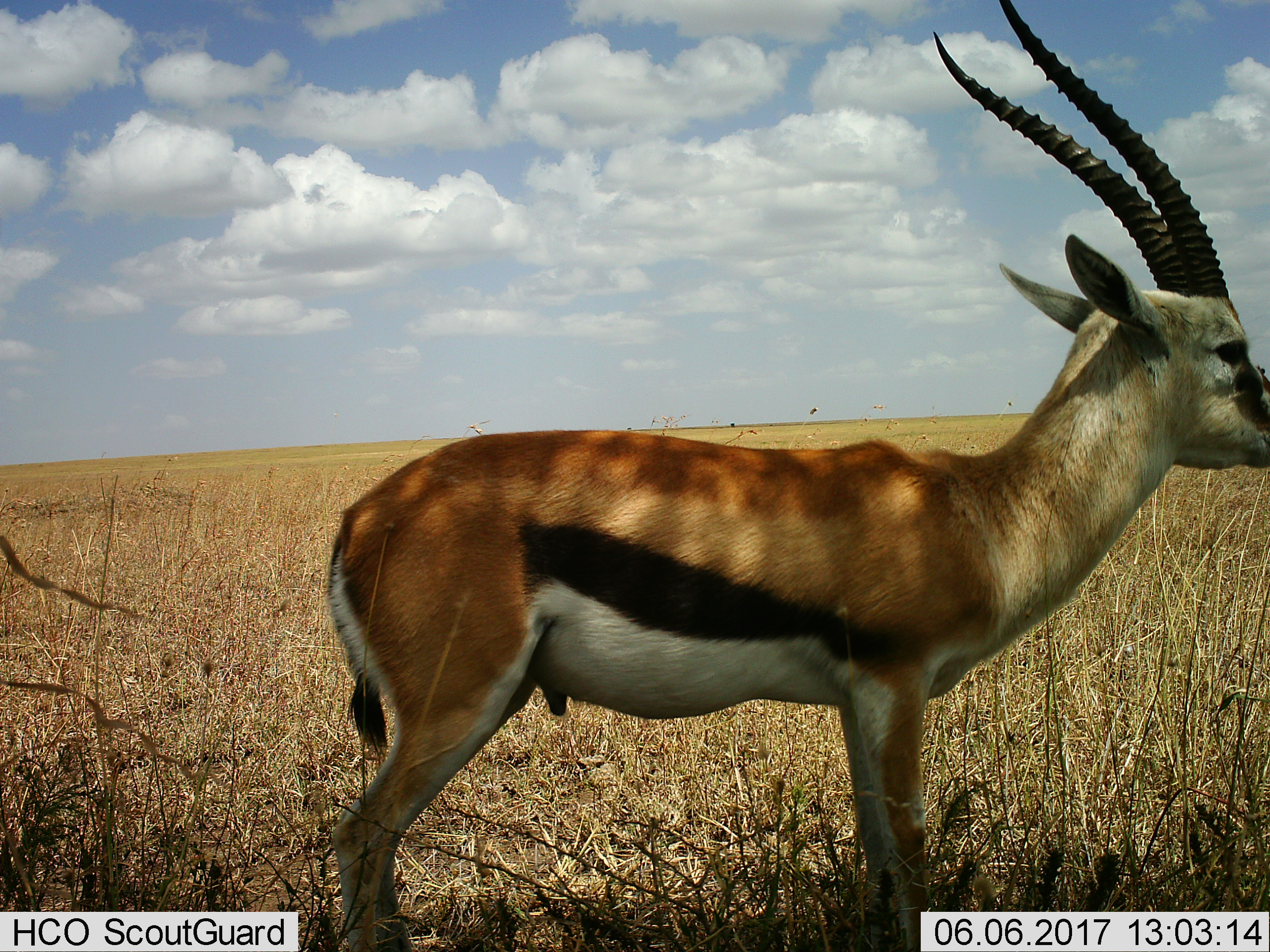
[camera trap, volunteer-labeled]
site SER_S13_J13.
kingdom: Animalia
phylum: Chordata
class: Mammalia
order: Artiodactyla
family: Bovidae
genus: Eudorcas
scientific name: Eudorcas thomsonii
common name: thomson's gazelle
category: gazellethomsons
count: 1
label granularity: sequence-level